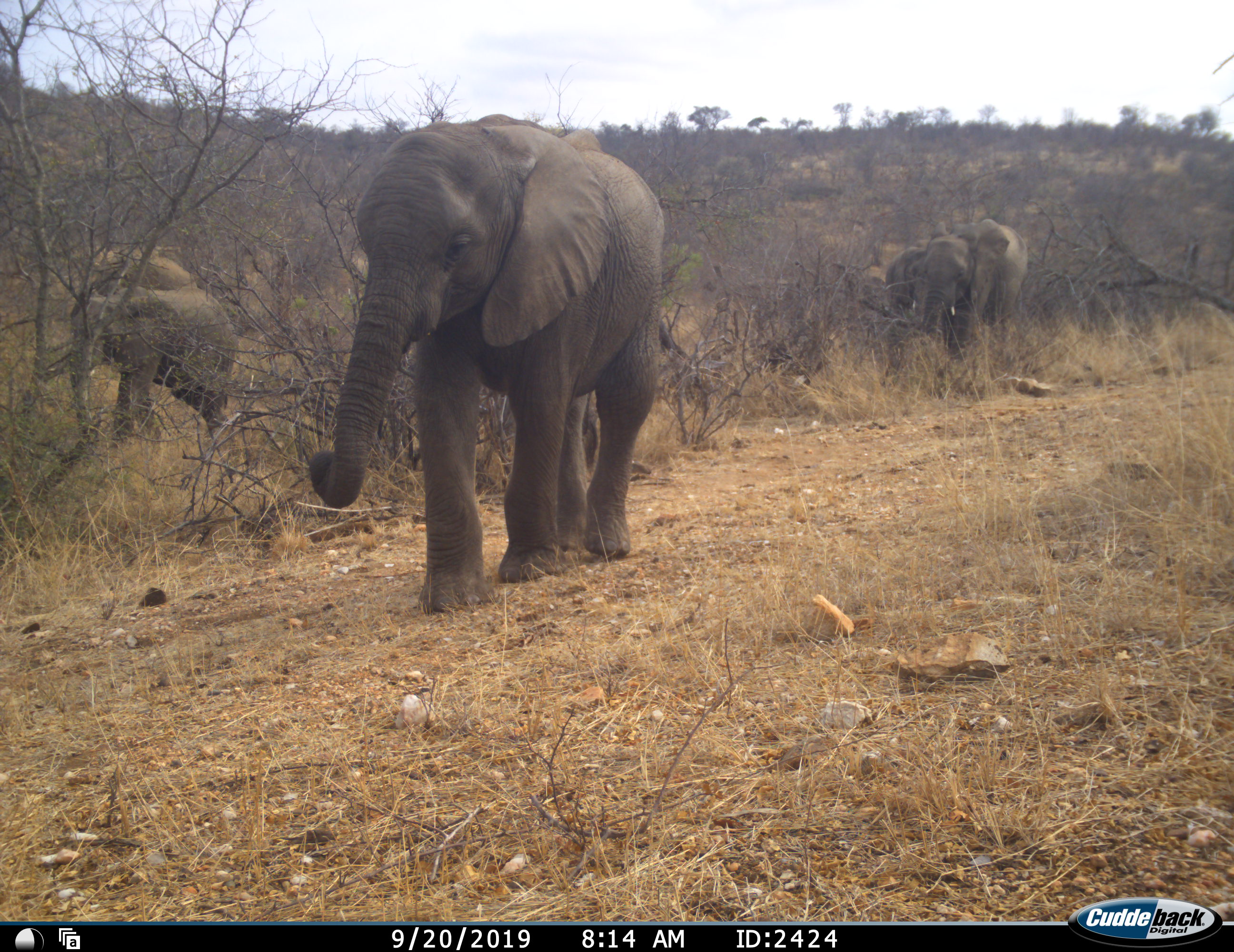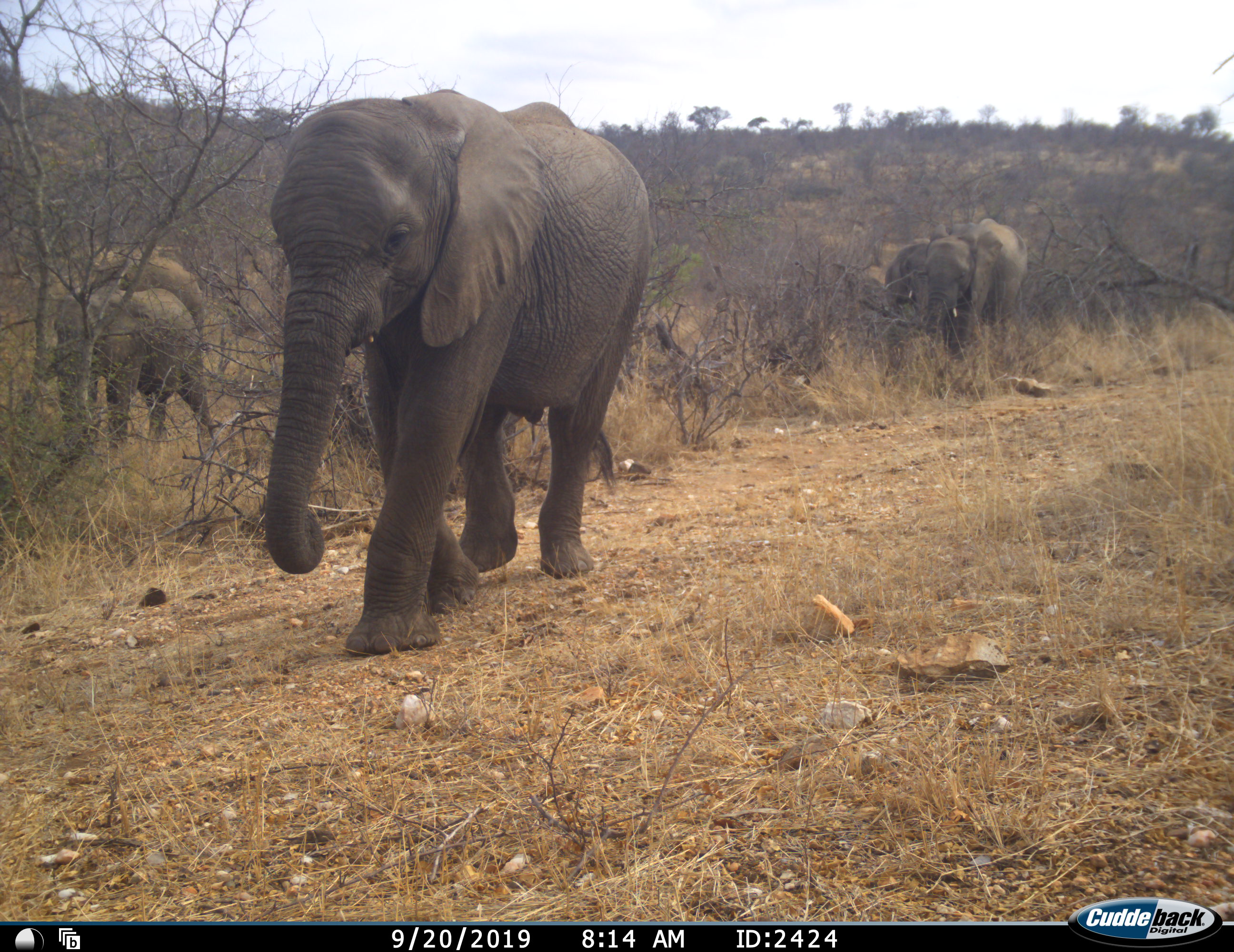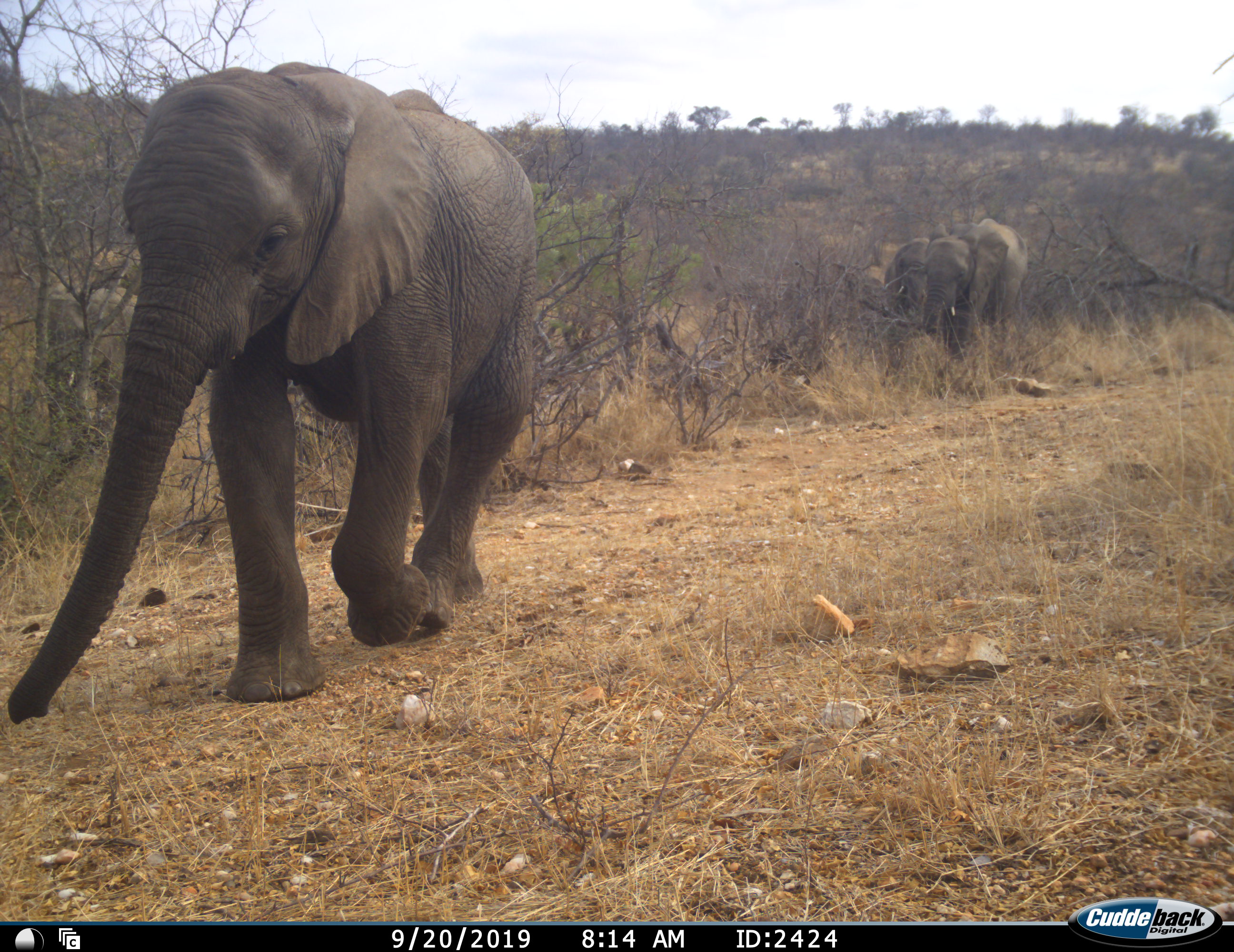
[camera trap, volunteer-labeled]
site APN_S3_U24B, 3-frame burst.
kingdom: Animalia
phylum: Chordata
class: Mammalia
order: Proboscidea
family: Elephantidae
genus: Loxodonta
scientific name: Loxodonta africana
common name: african bush elephant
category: elephant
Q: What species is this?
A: Elephant (african bush elephant) (Loxodonta africana).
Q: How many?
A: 5.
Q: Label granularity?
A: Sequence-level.